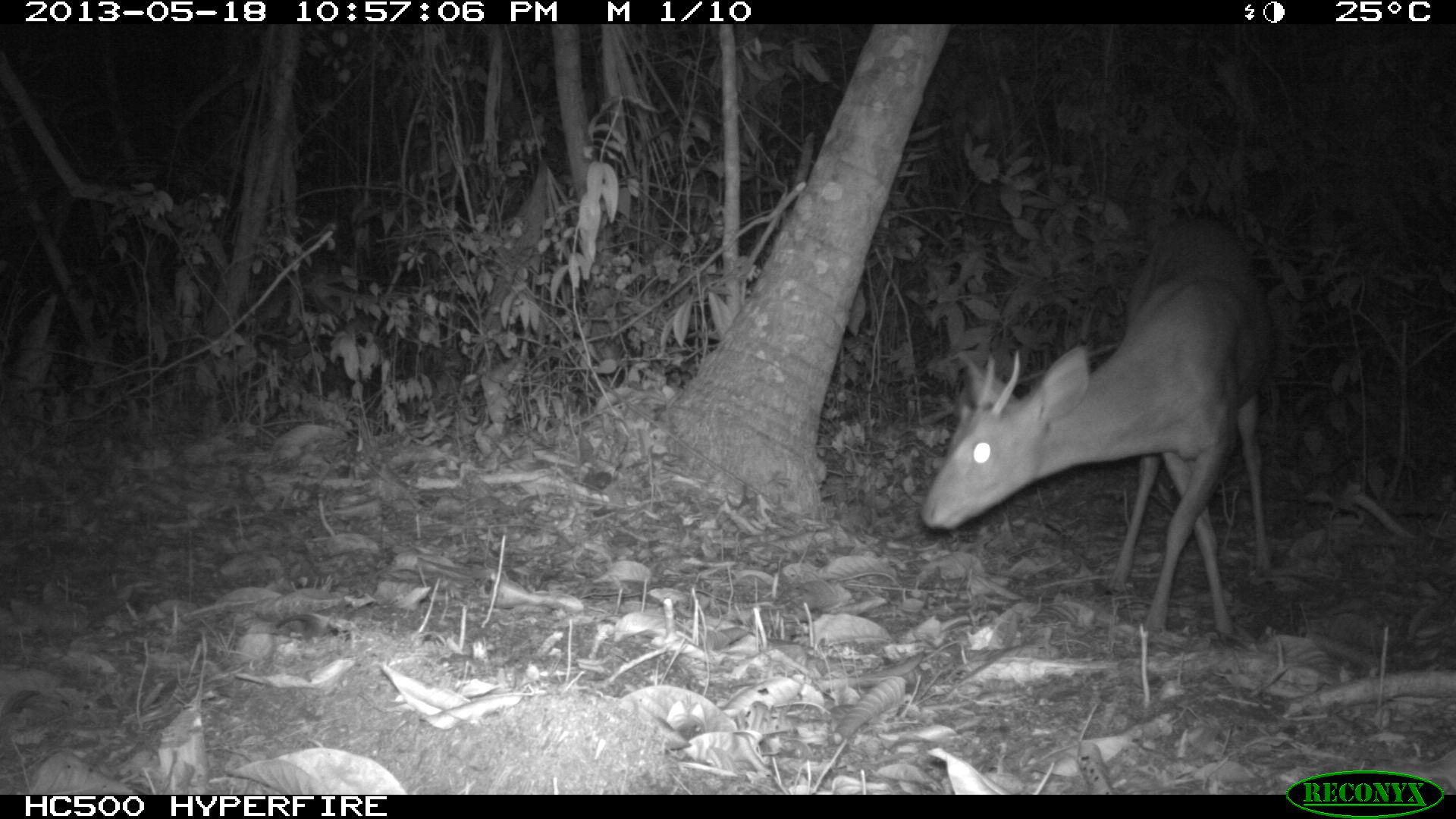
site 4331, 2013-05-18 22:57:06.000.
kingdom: Animalia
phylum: Chordata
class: Mammalia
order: Artiodactyla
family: Cervidae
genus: Mazama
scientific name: Mazama temama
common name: central american red brocket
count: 1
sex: male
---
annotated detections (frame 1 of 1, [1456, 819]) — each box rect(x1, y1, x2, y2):
mazama temama: rect(919, 211, 1278, 642)